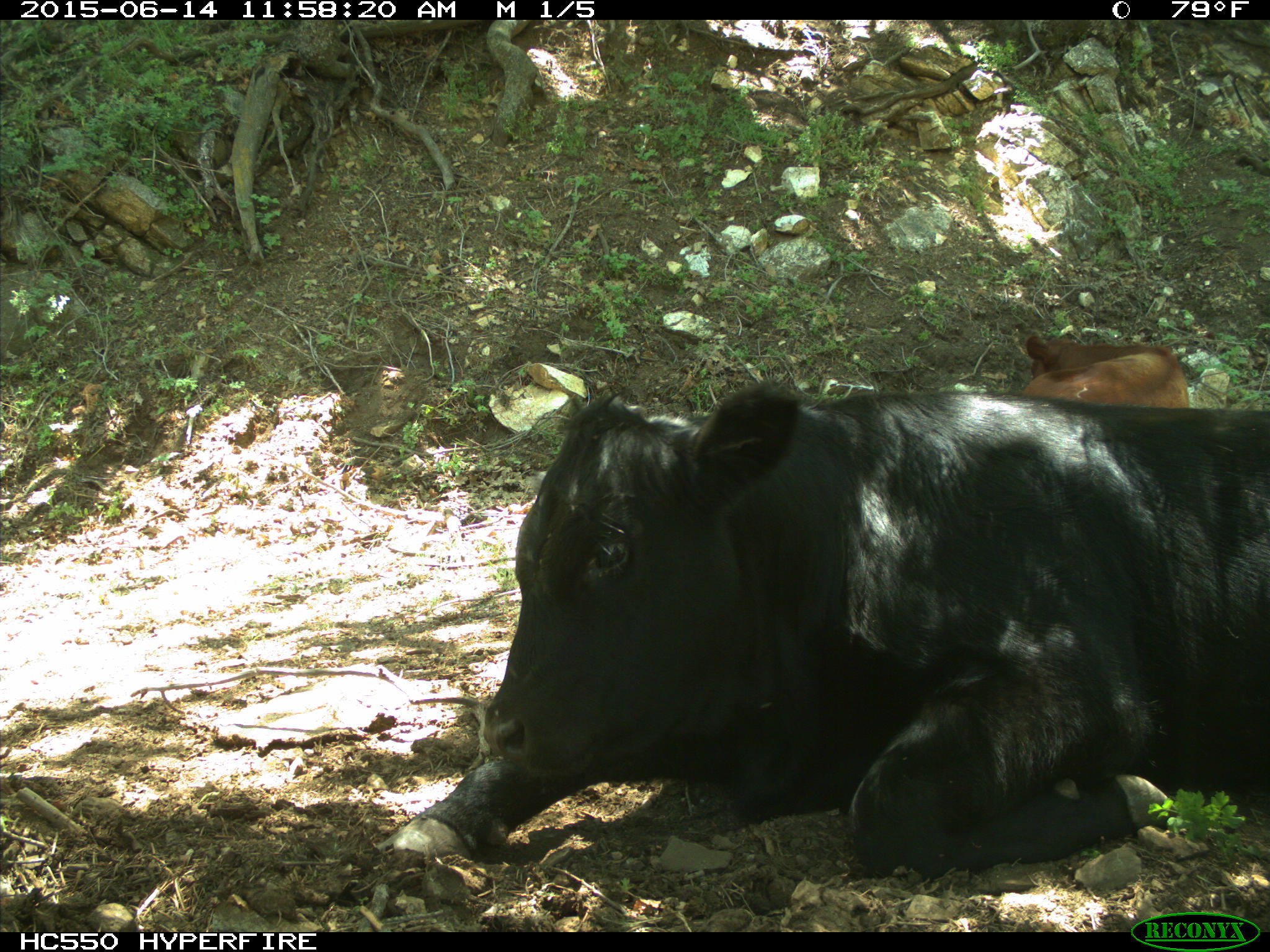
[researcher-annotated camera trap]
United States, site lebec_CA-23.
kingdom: Animalia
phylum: Chordata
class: Mammalia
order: Artiodactyla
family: Bovidae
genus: Bos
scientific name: Bos taurus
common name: domestic cow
Bos taurus (domestic cow).